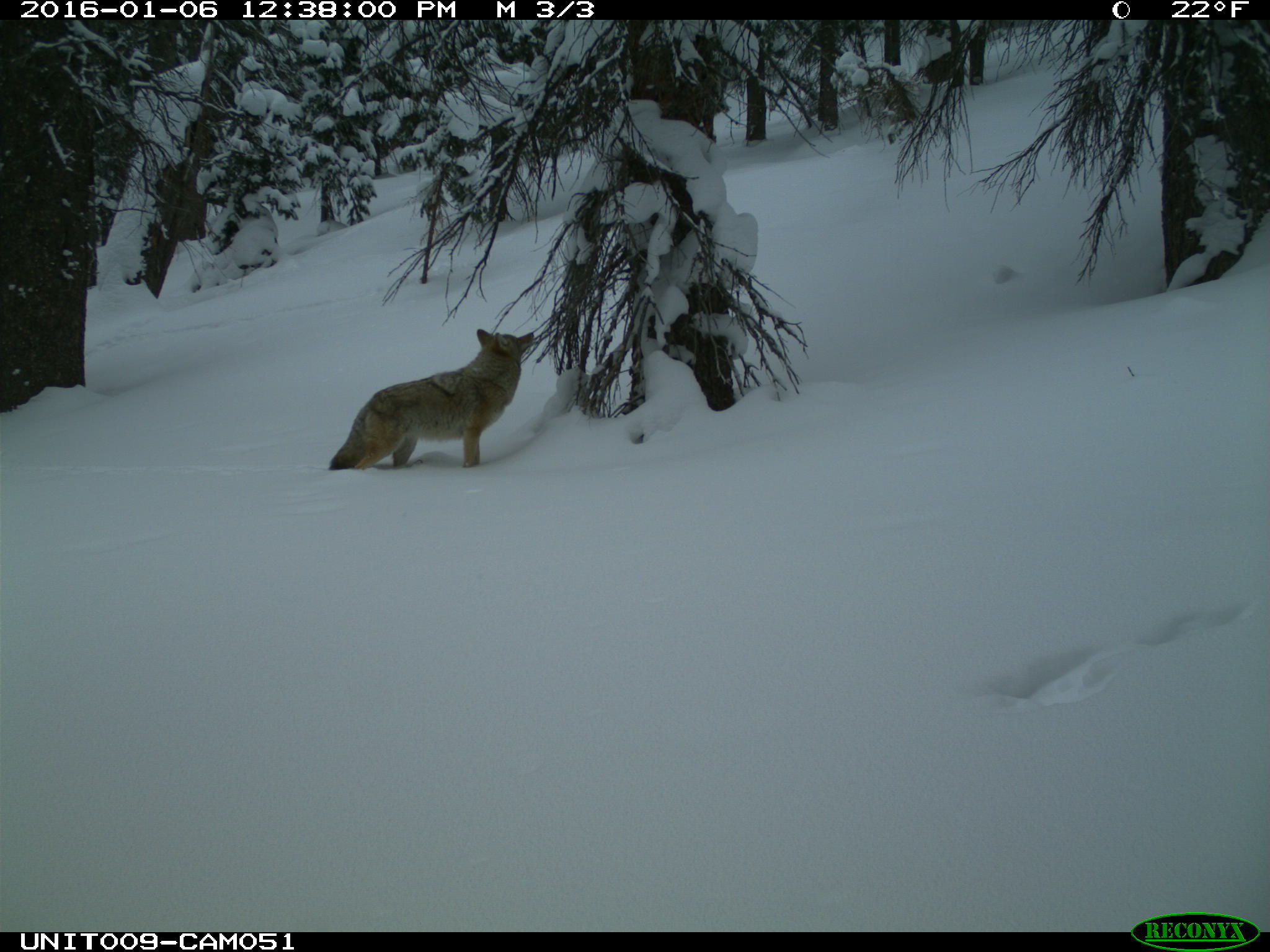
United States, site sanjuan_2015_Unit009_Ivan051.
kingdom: Animalia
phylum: Chordata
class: Mammalia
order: Carnivora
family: Canidae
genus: Canis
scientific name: Canis latrans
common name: coyote